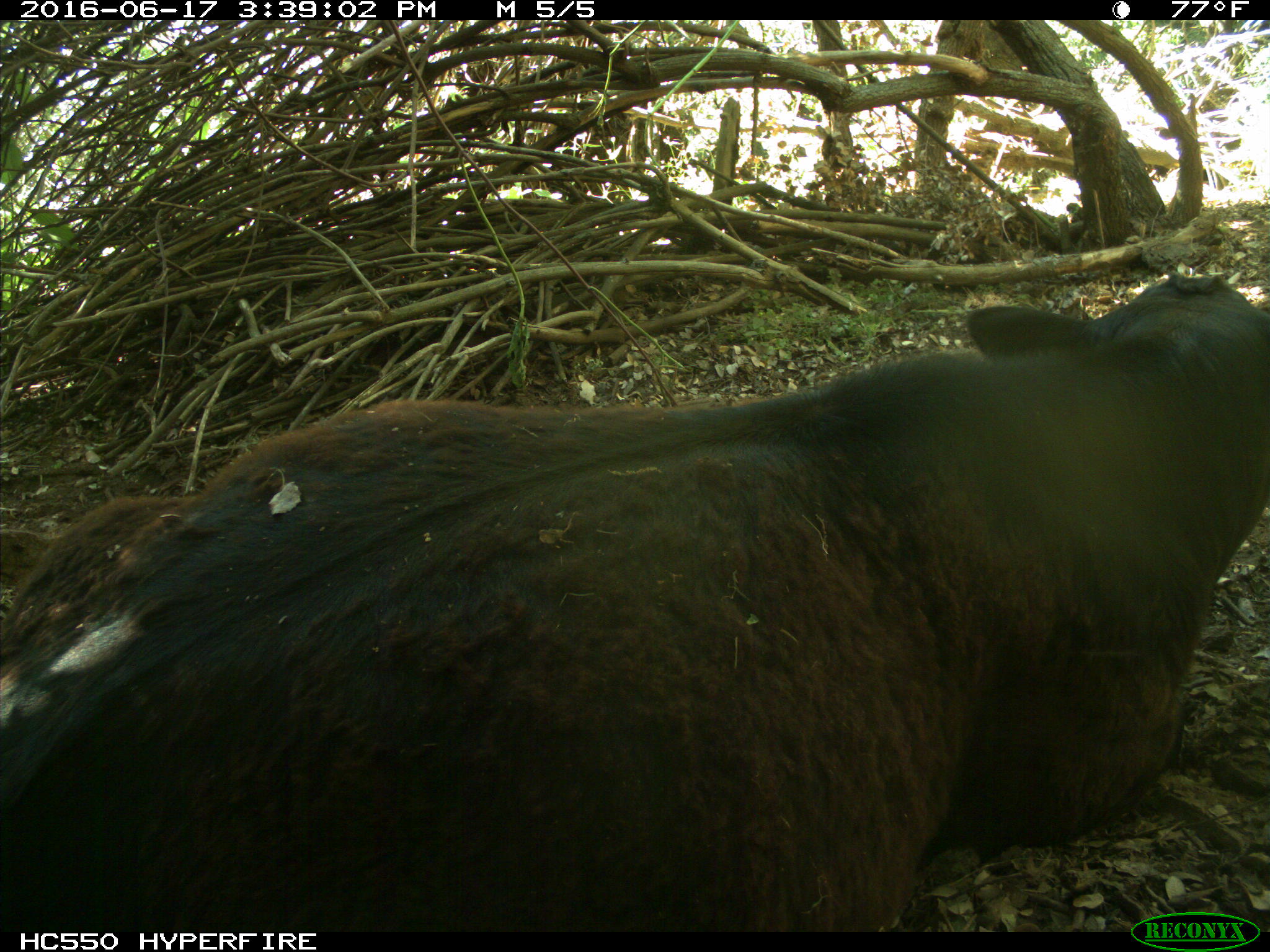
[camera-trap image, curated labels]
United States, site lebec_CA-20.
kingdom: Animalia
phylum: Chordata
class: Mammalia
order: Artiodactyla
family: Bovidae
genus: Bos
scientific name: Bos taurus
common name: domestic cow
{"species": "Bos taurus (domestic cow)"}